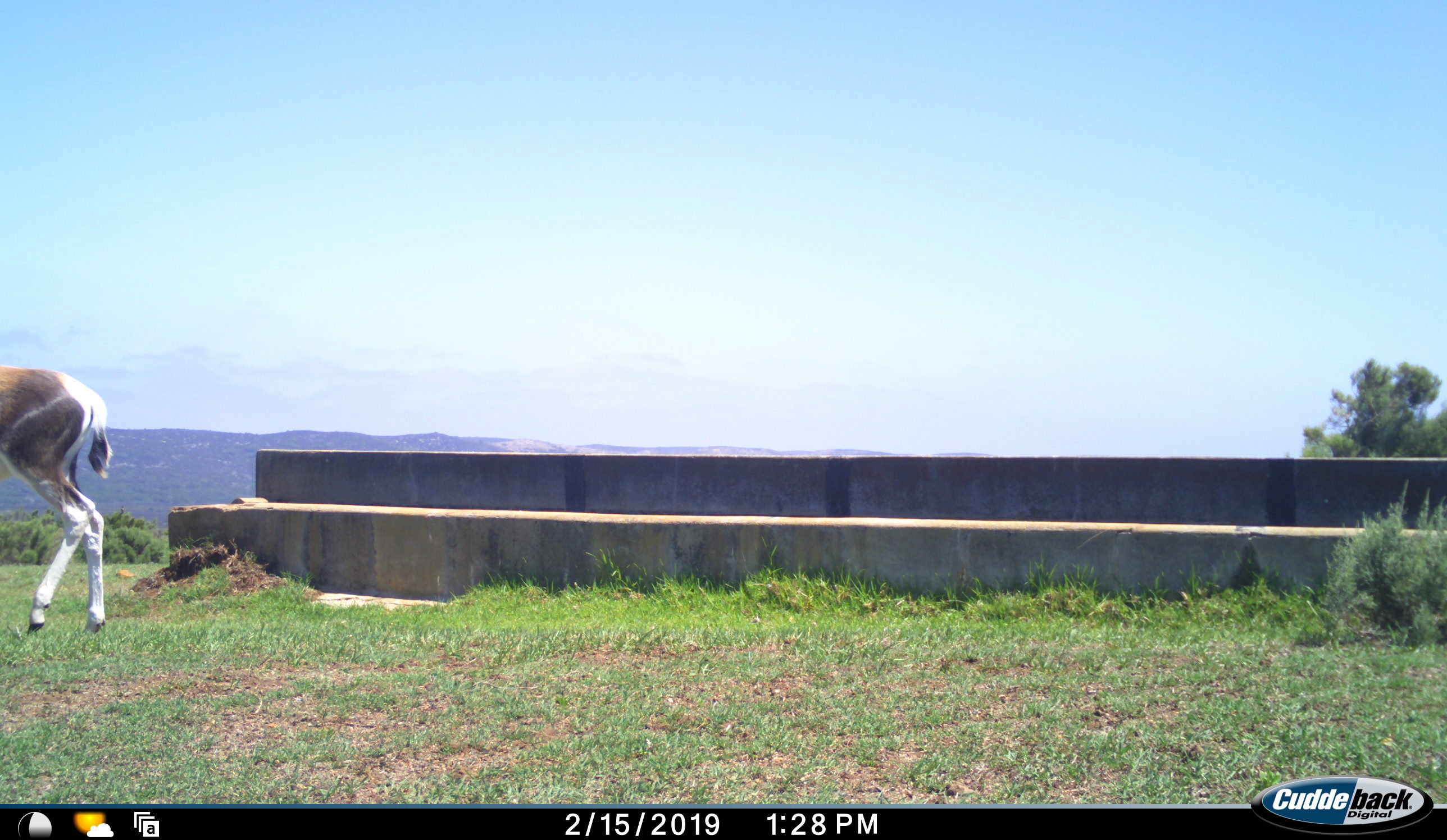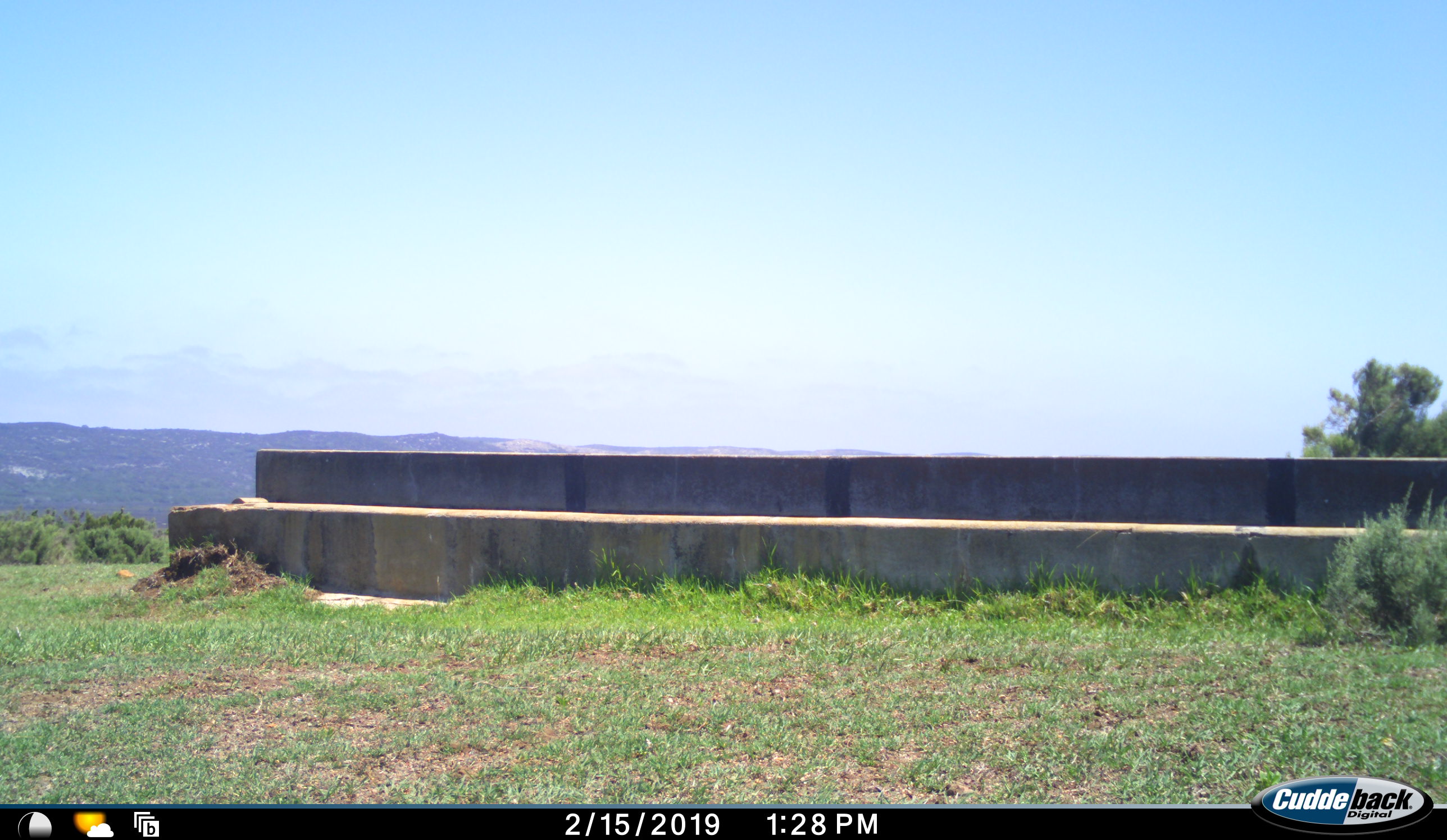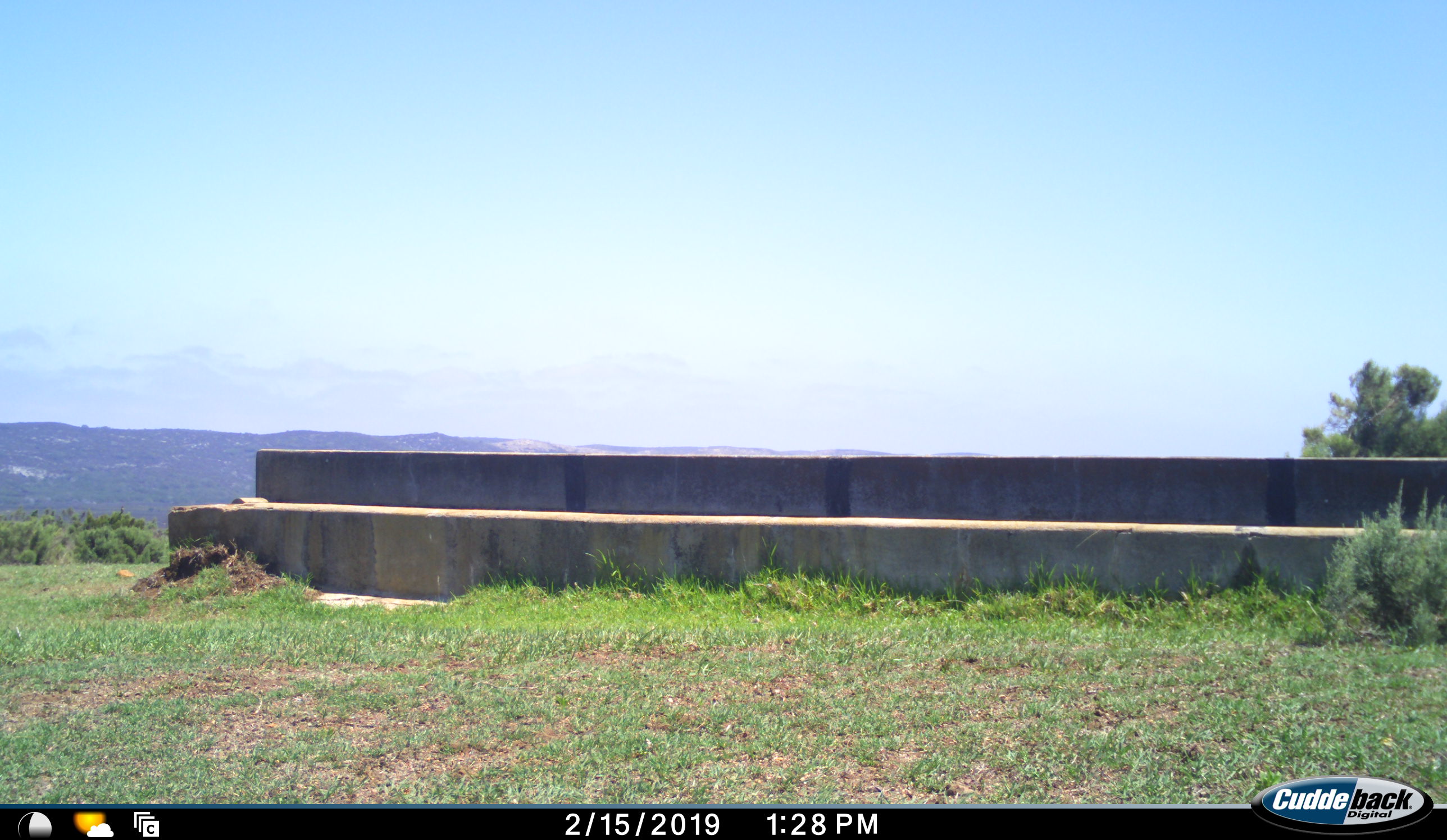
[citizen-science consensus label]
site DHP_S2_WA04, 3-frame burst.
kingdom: Animalia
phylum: Chordata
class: Mammalia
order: Artiodactyla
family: Bovidae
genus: Damaliscus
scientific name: Damaliscus pygargus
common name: bontebok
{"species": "bontebok (Damaliscus pygargus)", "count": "1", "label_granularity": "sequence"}